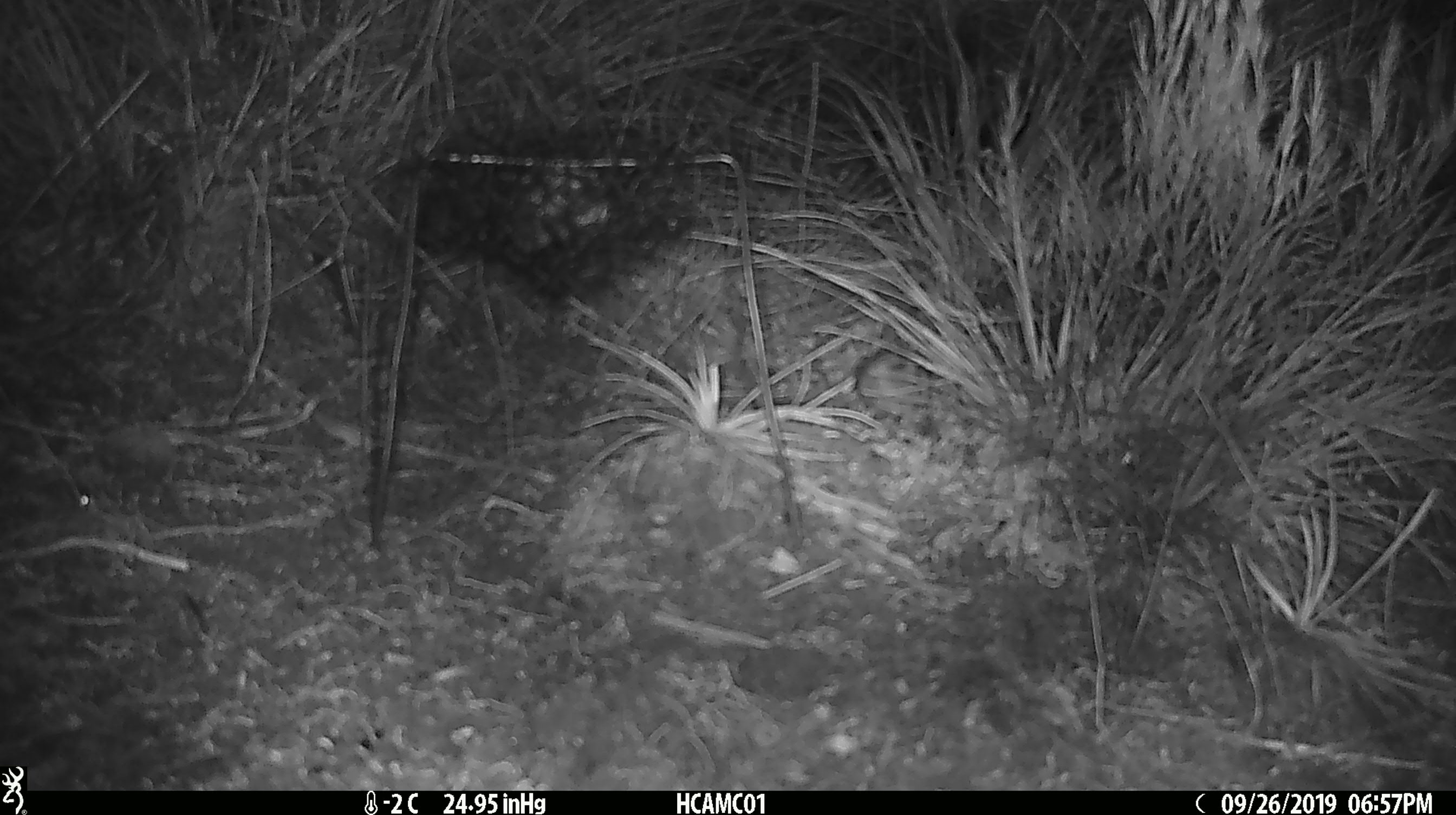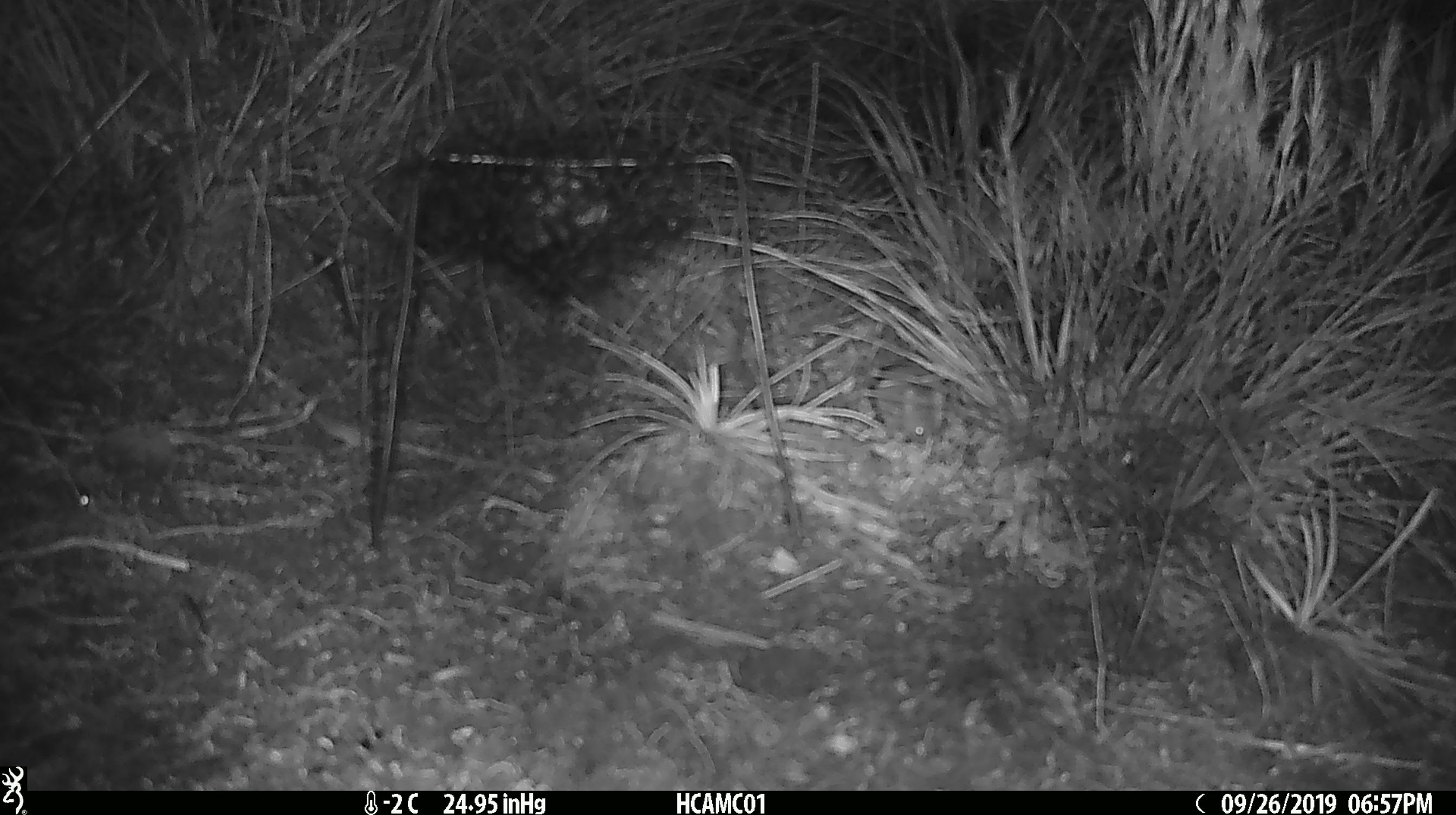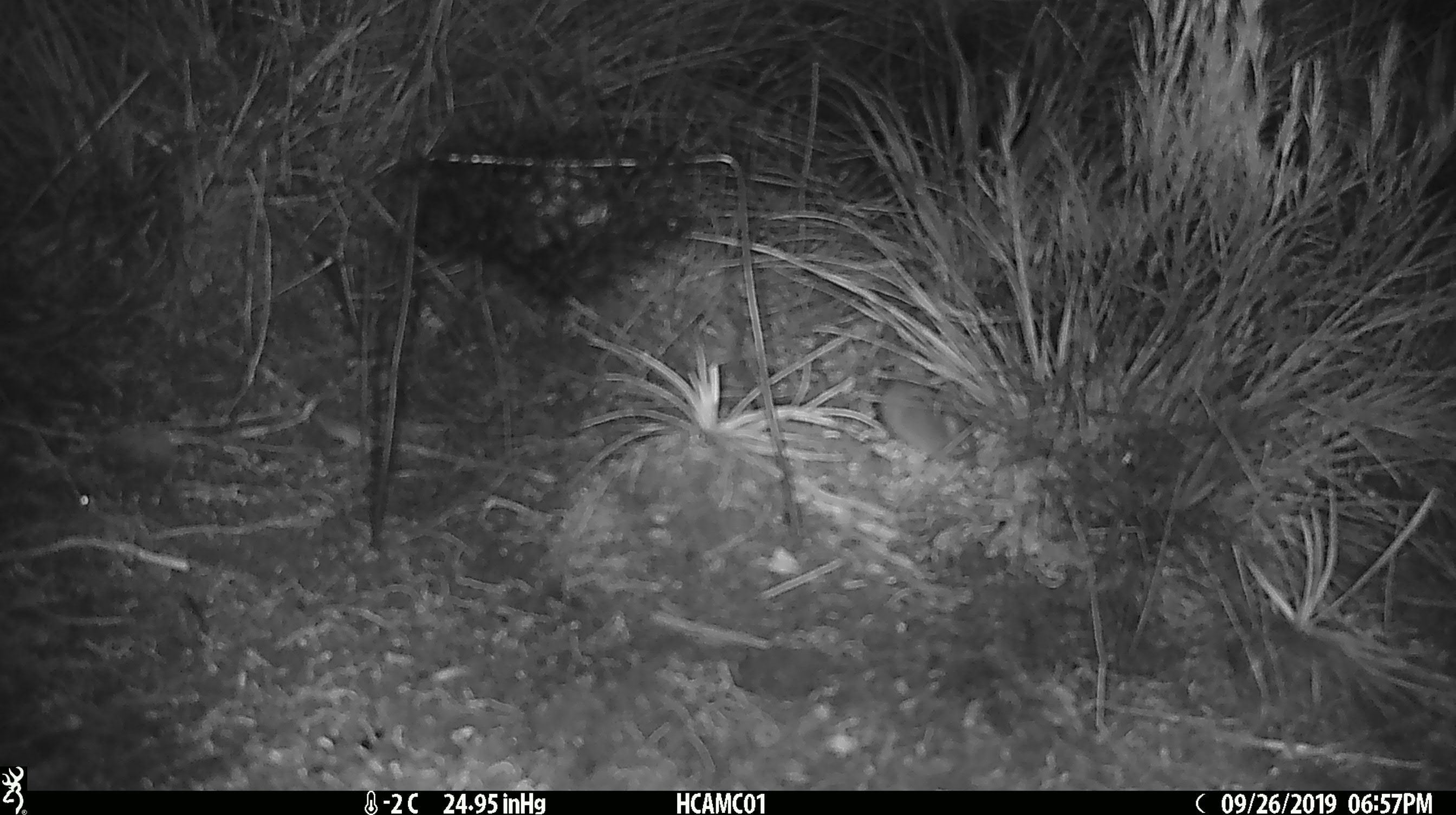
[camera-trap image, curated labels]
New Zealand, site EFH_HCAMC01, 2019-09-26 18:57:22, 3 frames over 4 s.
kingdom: Animalia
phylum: Chordata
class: Mammalia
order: Rodentia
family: Muridae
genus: Mus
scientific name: Mus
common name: mouse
Mouse (Mus).